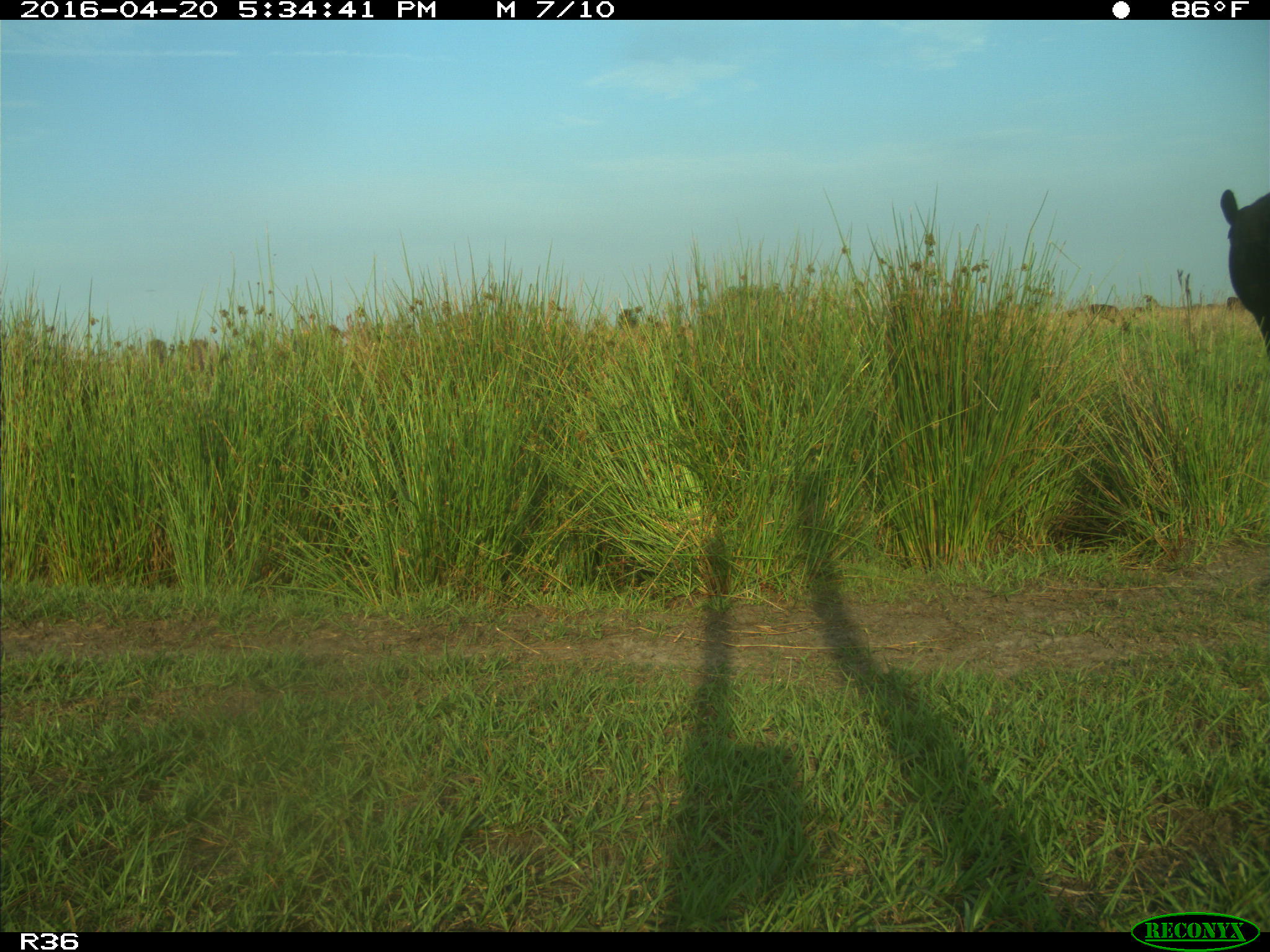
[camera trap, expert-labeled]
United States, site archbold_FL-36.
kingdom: Animalia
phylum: Chordata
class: Mammalia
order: Artiodactyla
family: Bovidae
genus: Bos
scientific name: Bos taurus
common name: domestic cow